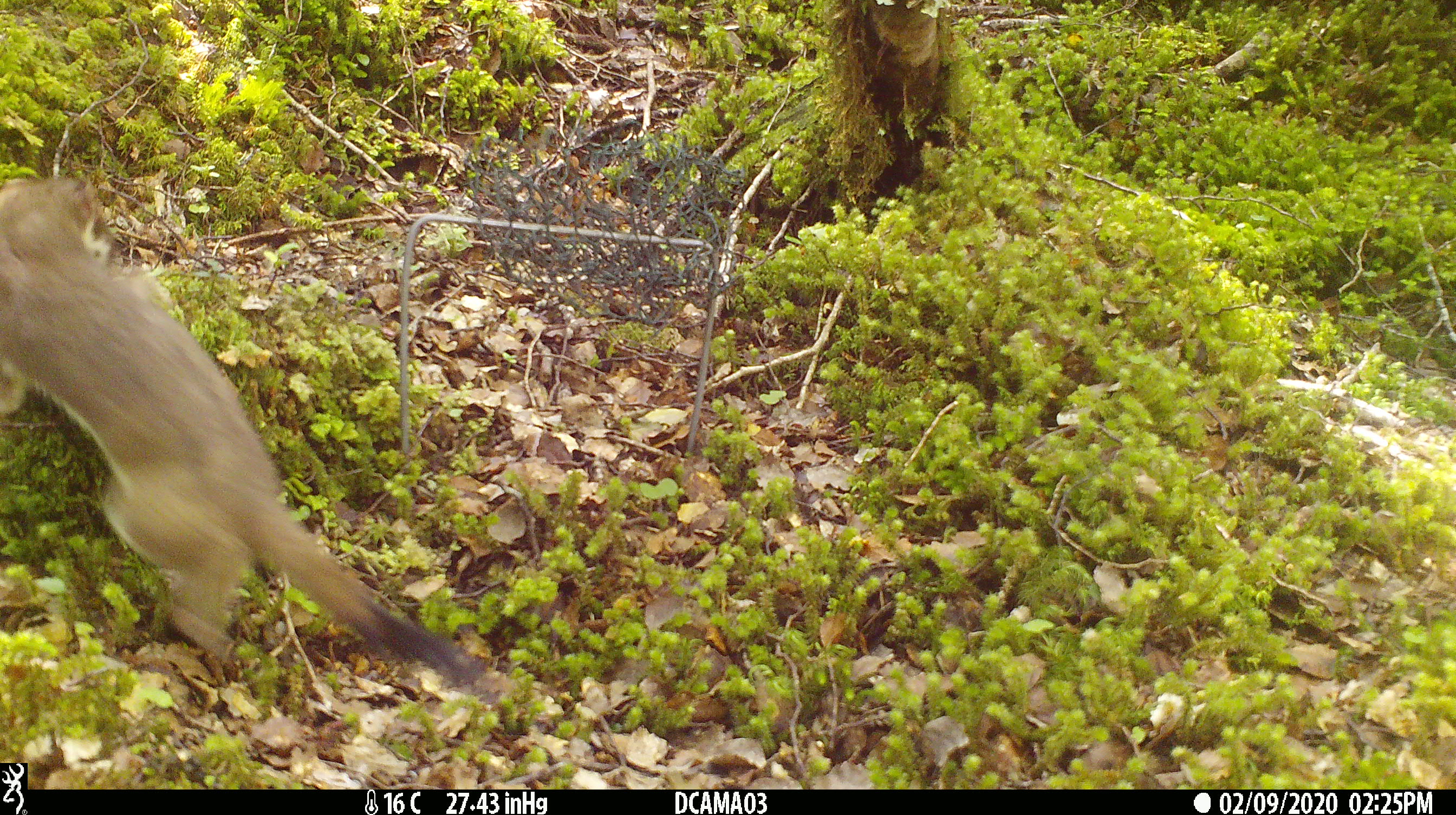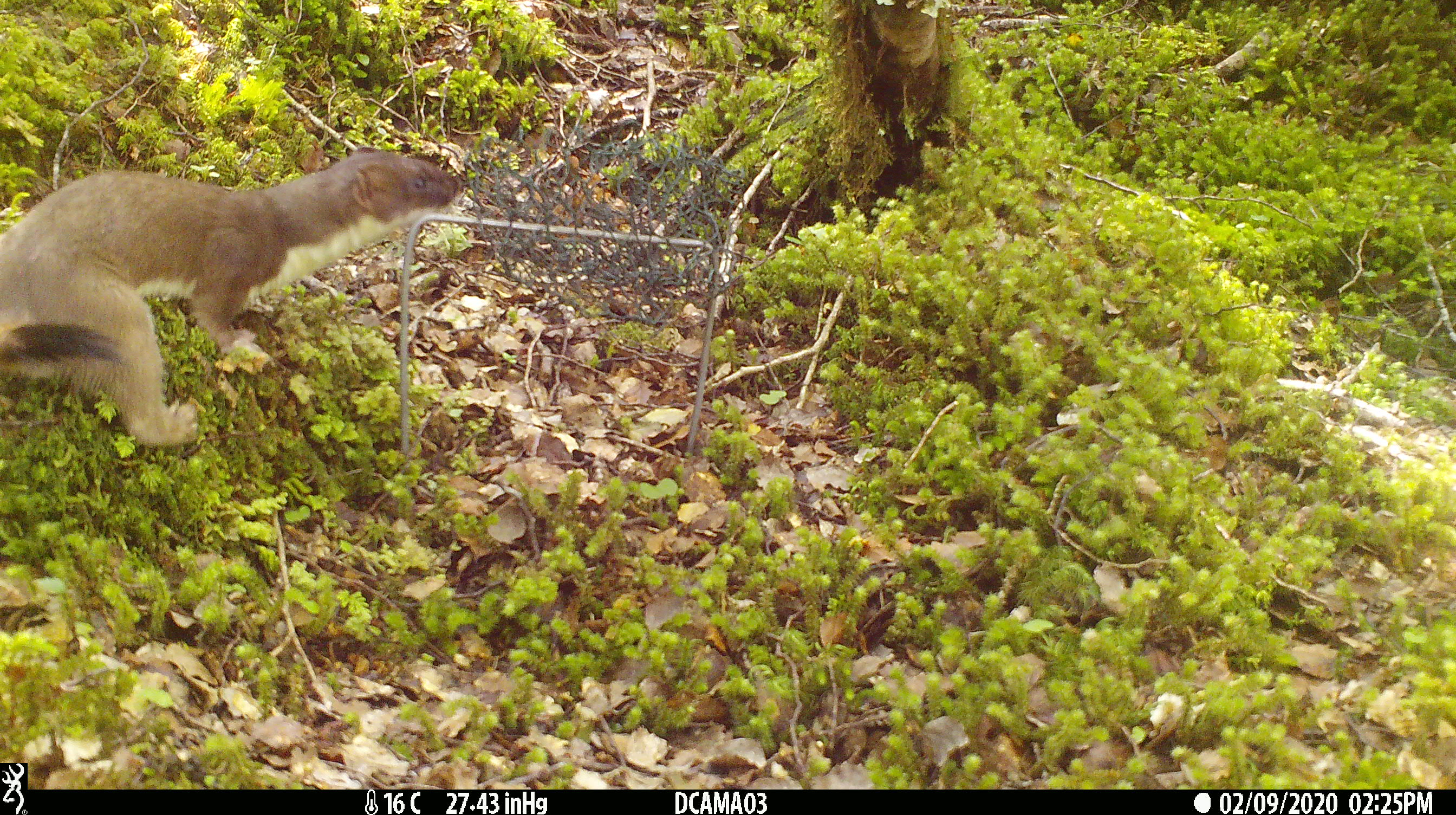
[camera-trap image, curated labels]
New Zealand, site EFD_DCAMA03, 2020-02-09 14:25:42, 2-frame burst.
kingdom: Animalia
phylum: Chordata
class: Mammalia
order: Carnivora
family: Mustelidae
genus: Mustela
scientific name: Mustela erminea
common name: stoat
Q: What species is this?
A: Stoat (Mustela erminea).